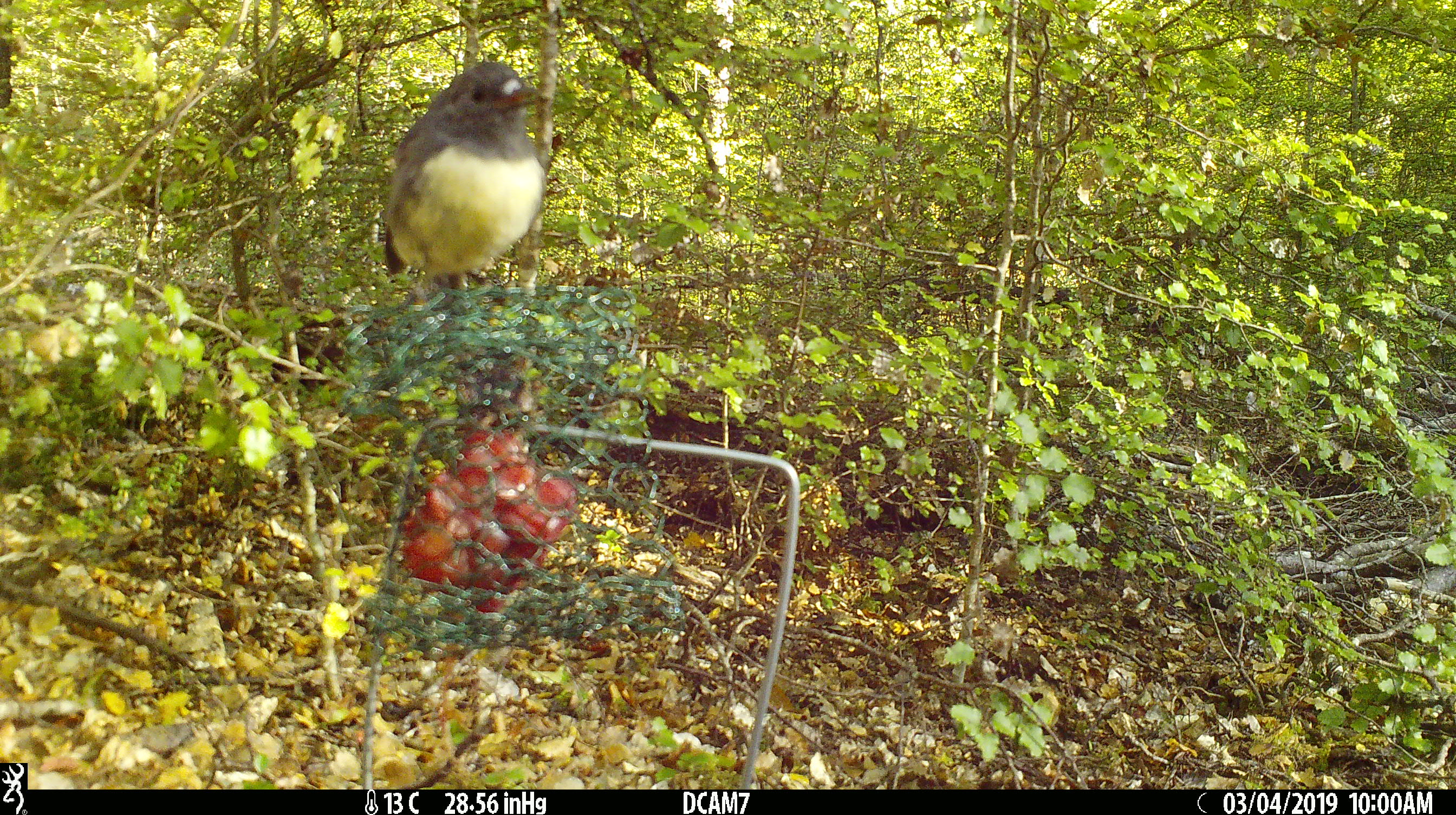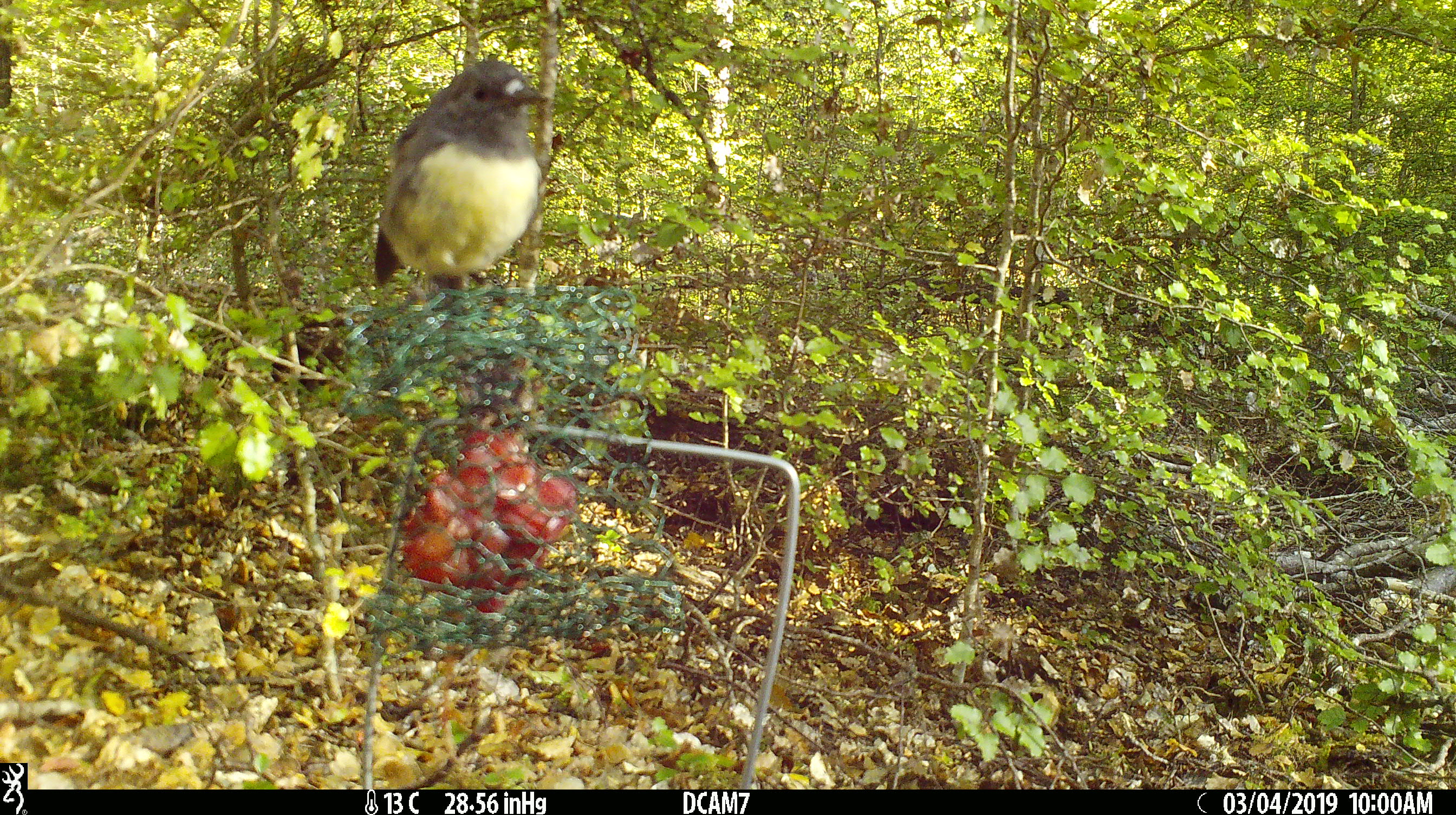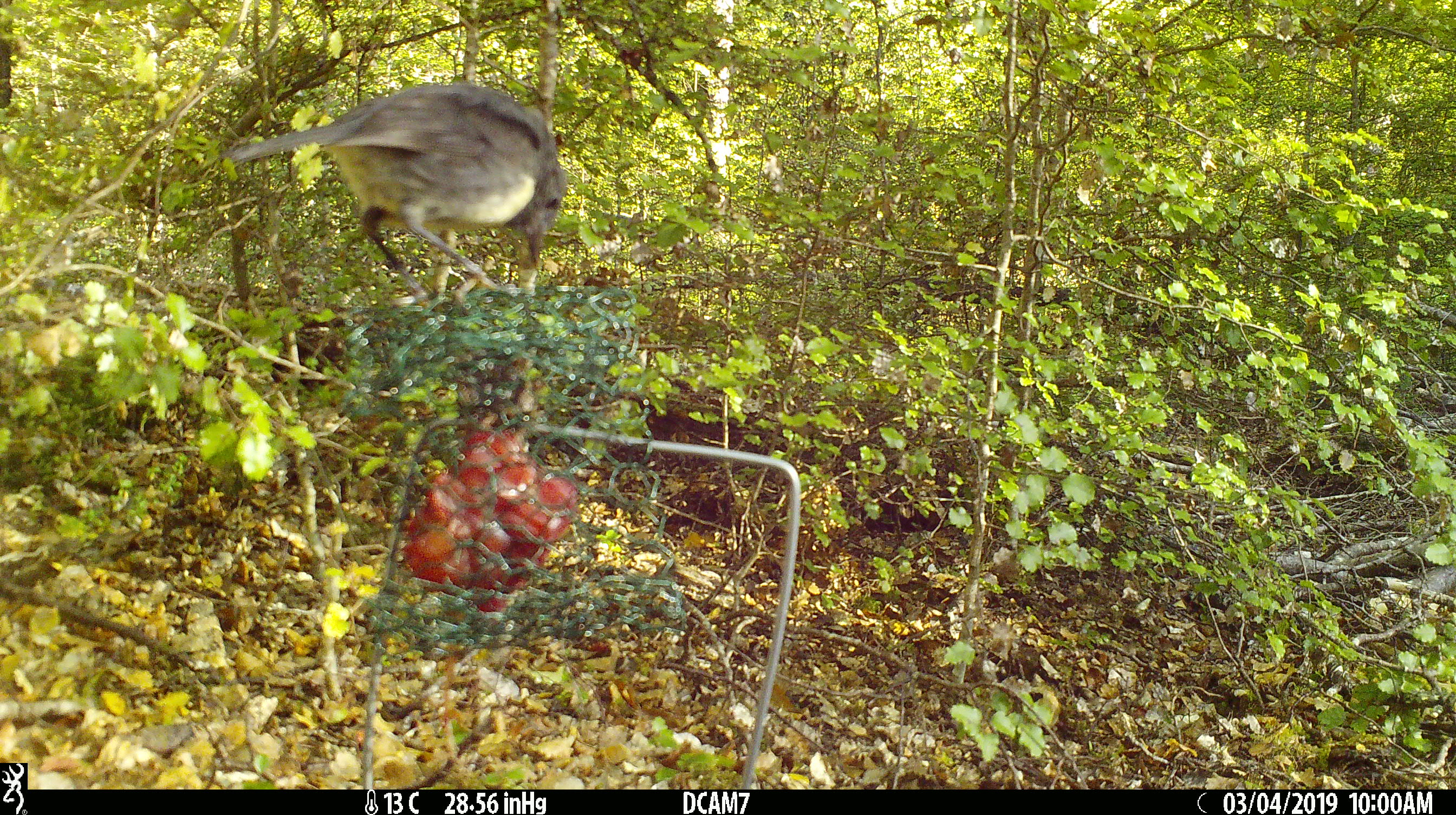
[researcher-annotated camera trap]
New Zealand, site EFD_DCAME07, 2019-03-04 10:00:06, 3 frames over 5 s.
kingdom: Animalia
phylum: Chordata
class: Aves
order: Passeriformes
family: Petroicidae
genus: Petroica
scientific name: Petroica australis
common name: new zealand robin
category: robin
Robin (new zealand robin) (Petroica australis).